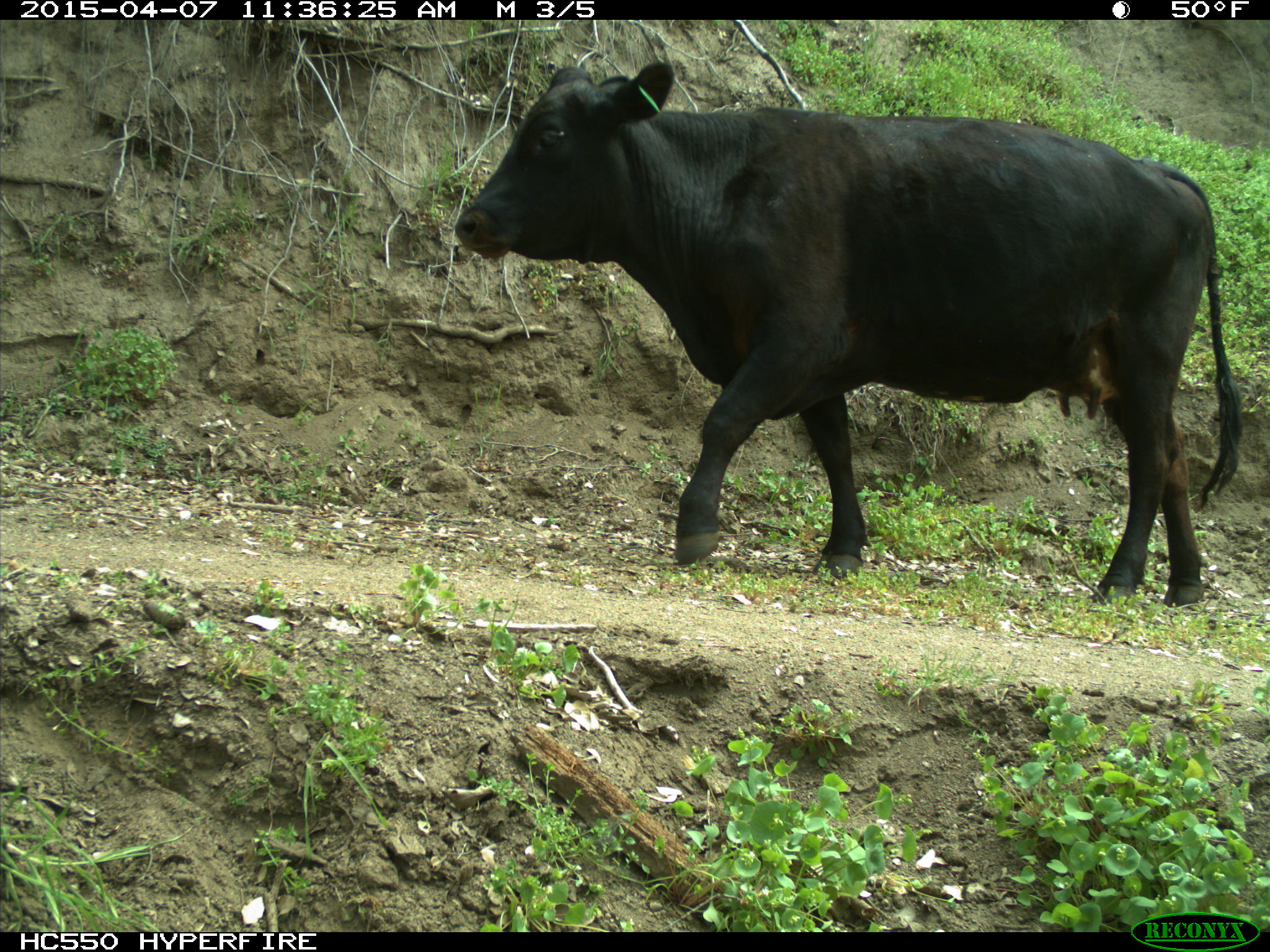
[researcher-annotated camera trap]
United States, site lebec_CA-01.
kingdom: Animalia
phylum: Chordata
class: Mammalia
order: Artiodactyla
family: Bovidae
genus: Bos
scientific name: Bos taurus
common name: domestic cow